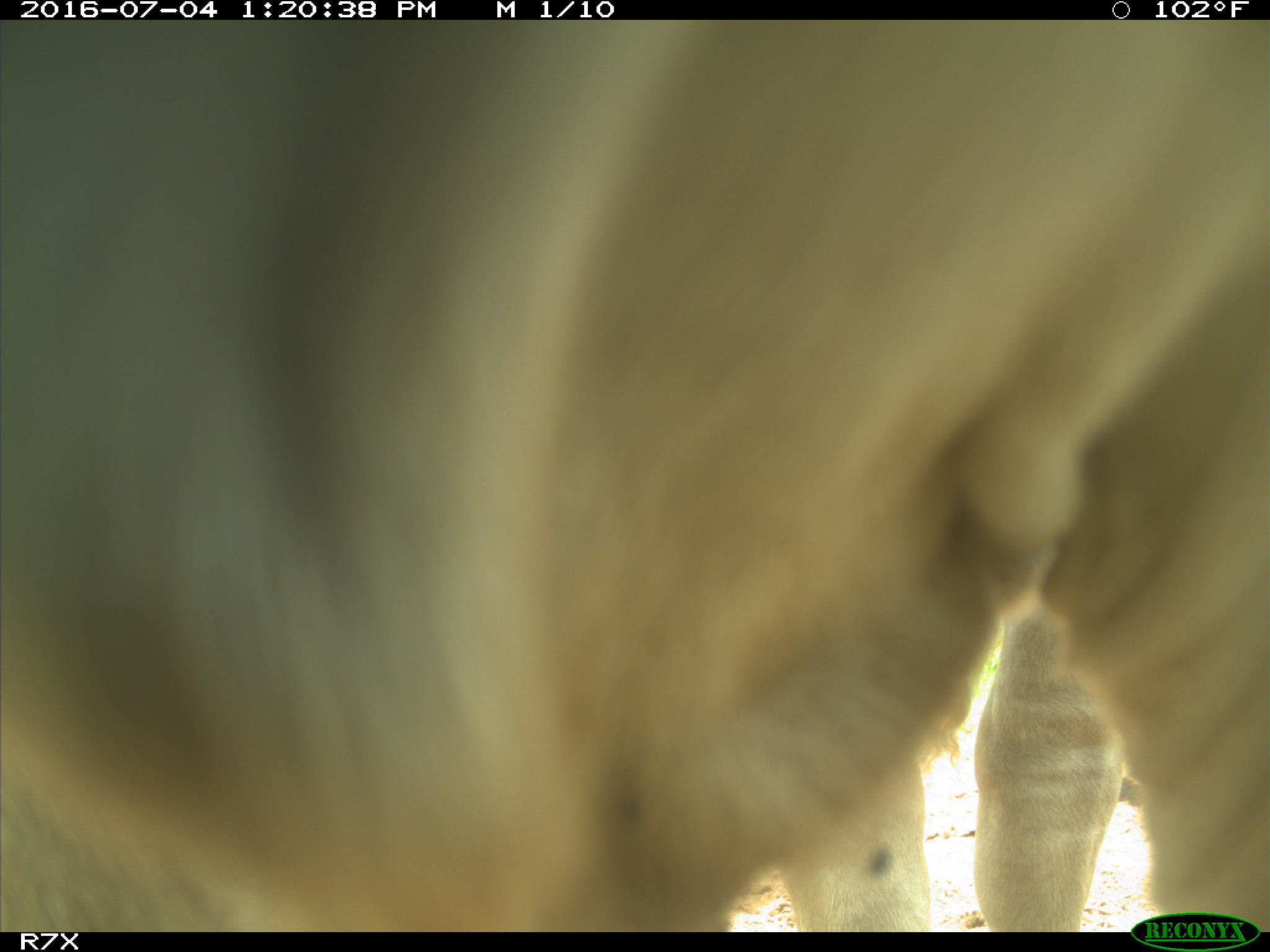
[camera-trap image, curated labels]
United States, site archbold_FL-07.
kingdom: Animalia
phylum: Chordata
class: Mammalia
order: Artiodactyla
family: Bovidae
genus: Bos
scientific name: Bos taurus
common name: domestic cow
Bos taurus (domestic cow).